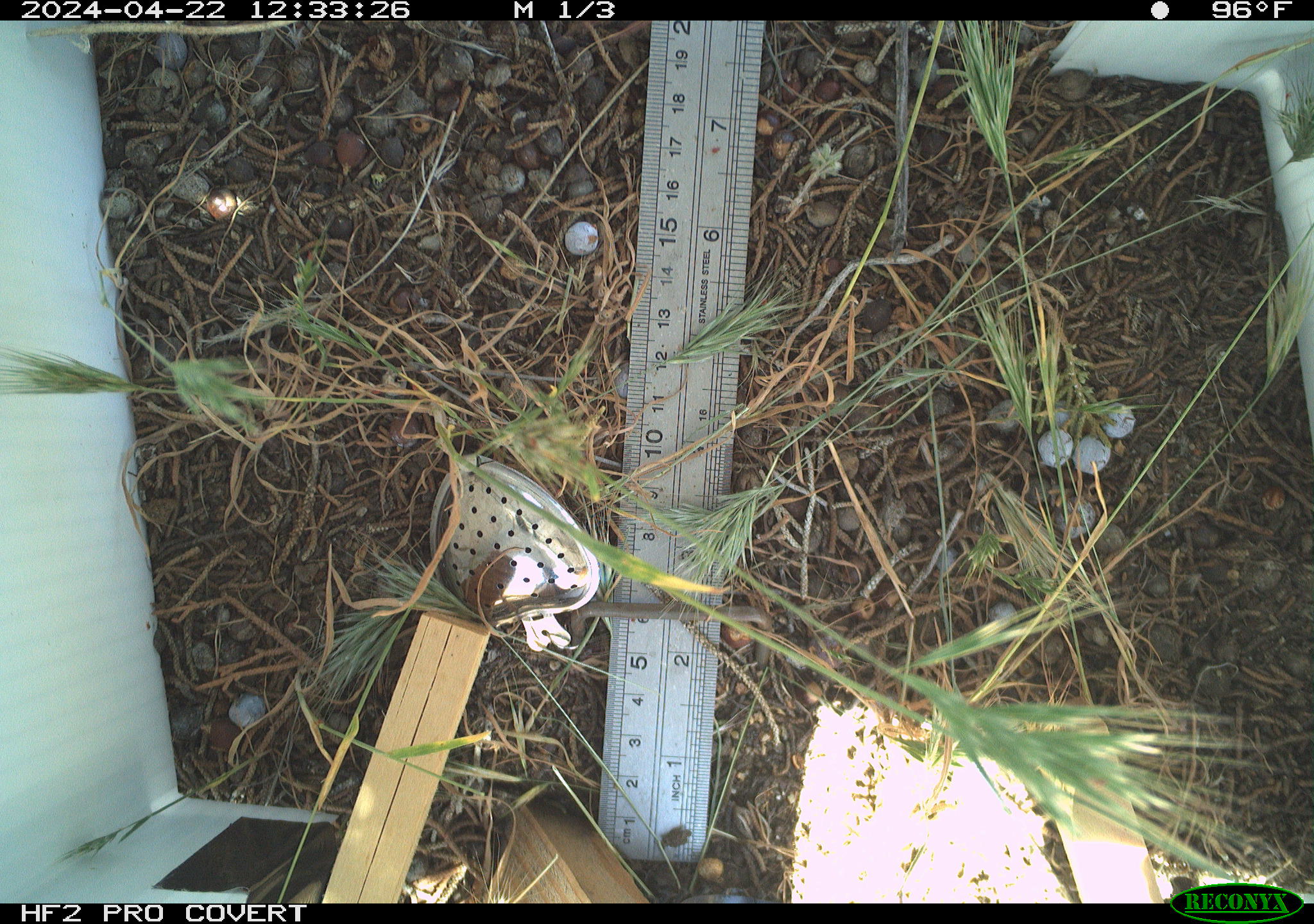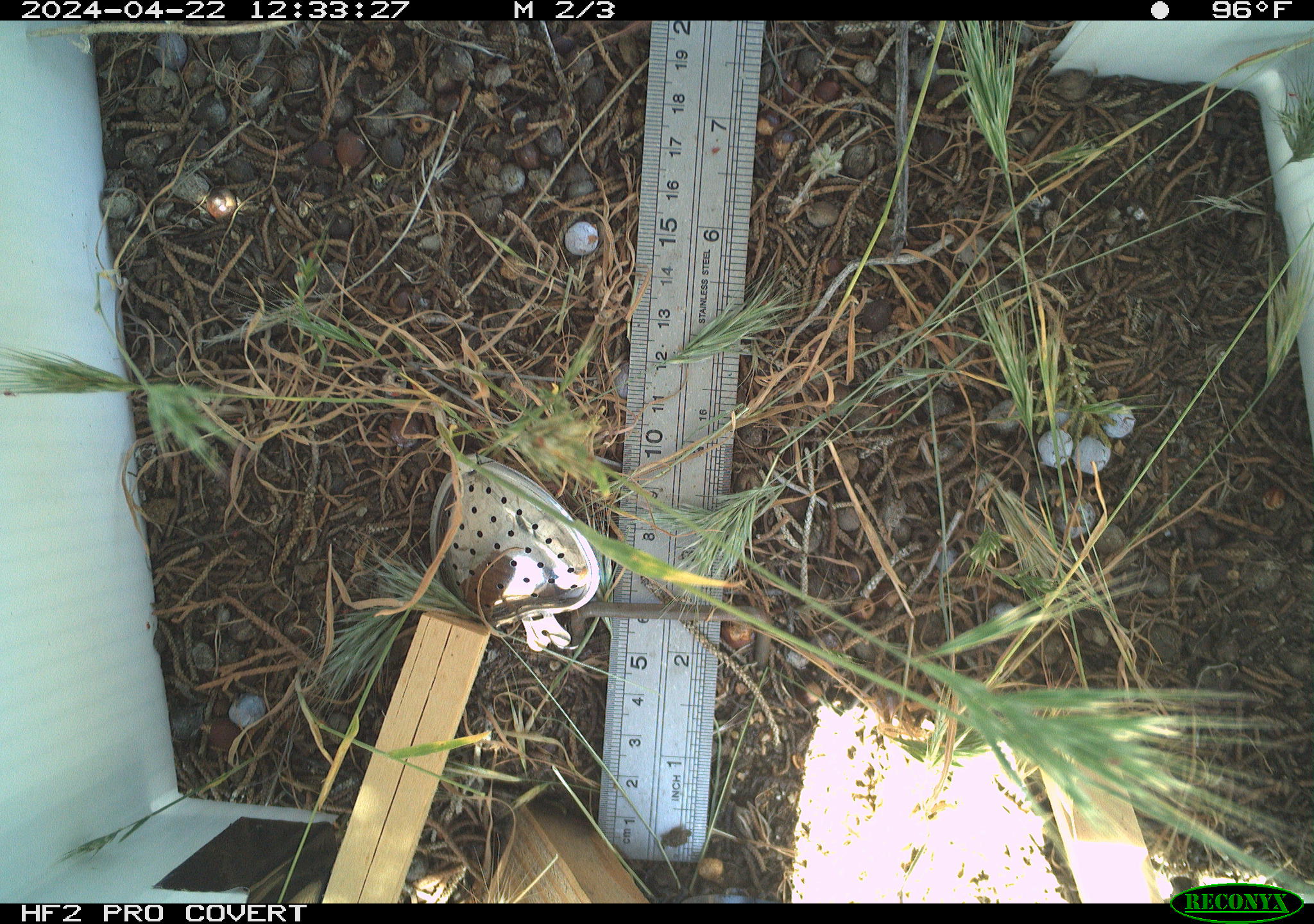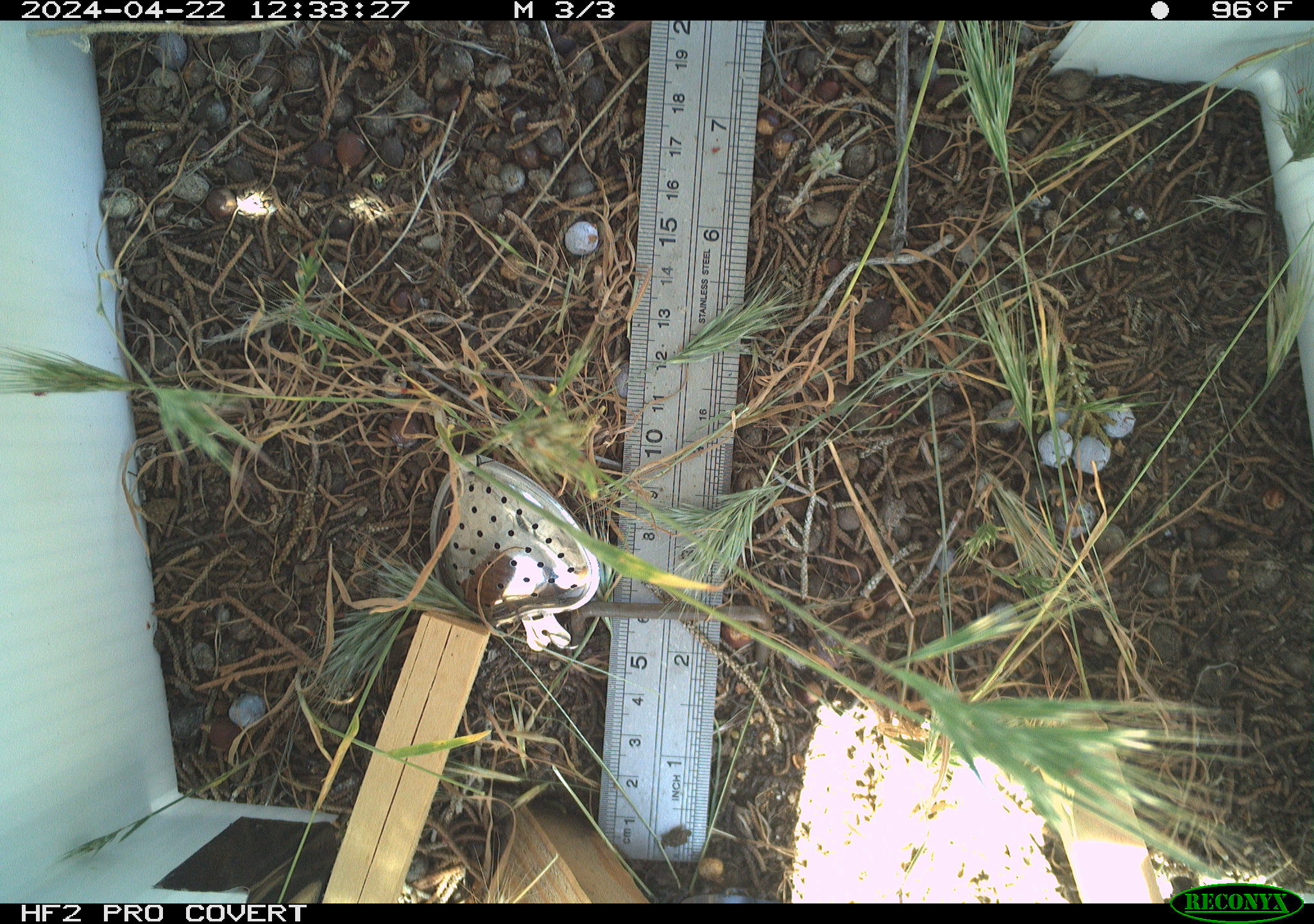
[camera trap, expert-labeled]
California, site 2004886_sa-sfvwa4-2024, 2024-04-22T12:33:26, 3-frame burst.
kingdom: Animalia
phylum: Arthropoda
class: Insecta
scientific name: Insecta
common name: insect